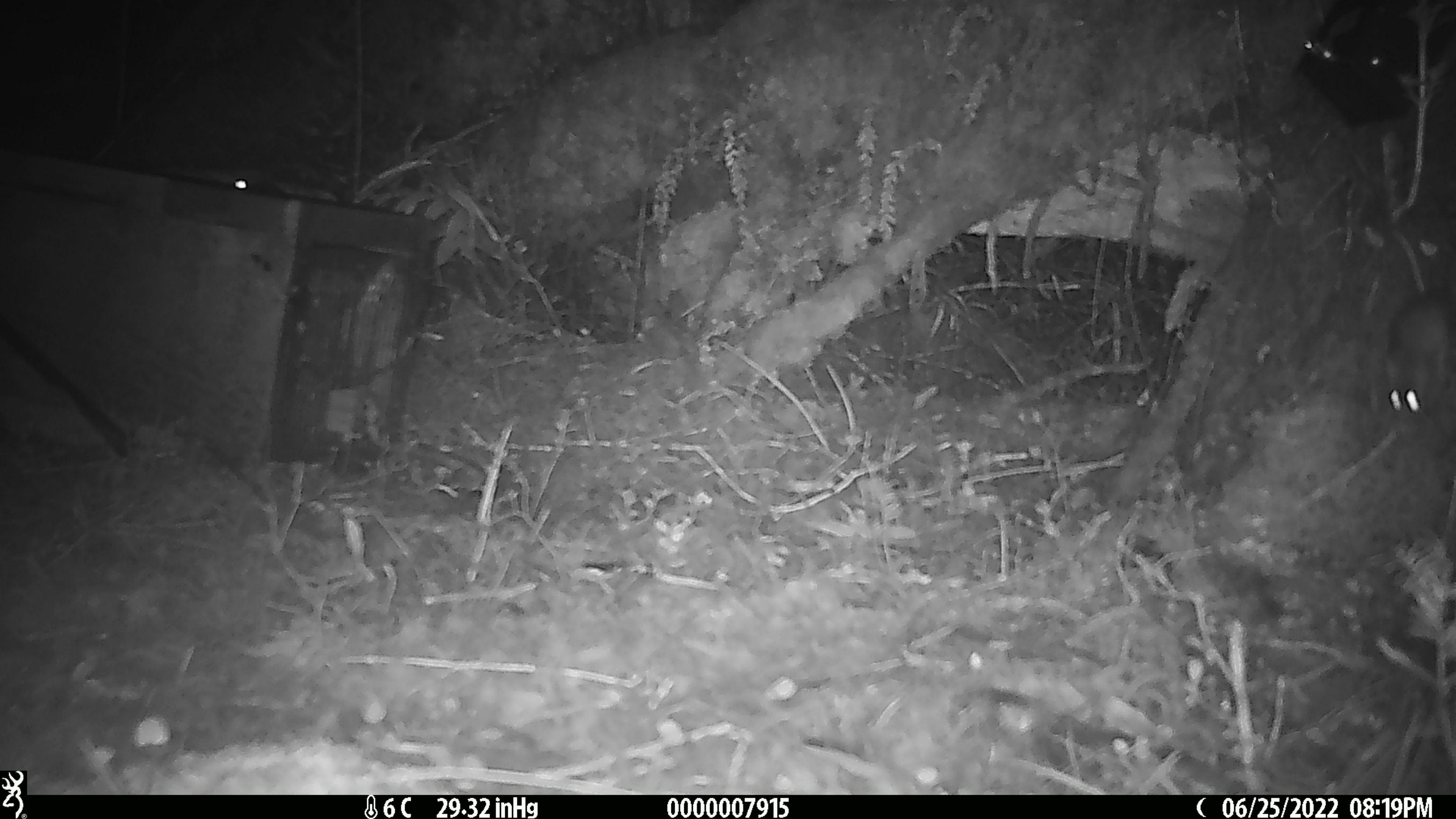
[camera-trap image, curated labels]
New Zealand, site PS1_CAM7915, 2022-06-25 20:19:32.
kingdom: Animalia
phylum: Chordata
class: Mammalia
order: Rodentia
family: Muridae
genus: Mus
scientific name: Mus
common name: mouse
Mouse (Mus).